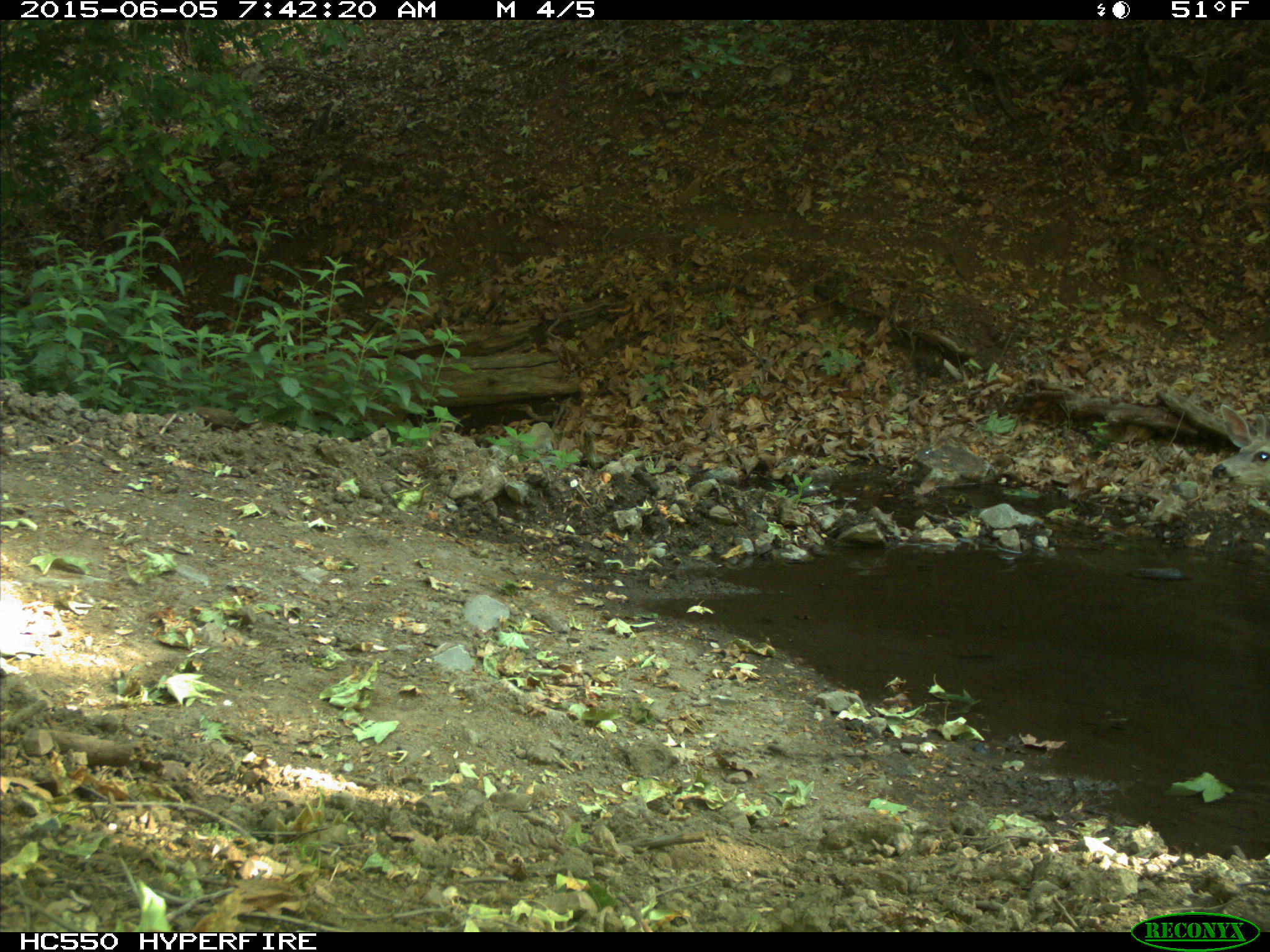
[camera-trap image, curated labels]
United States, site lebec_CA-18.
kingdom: Animalia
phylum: Chordata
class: Mammalia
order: Artiodactyla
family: Cervidae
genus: Odocoileus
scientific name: Odocoileus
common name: deer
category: unidentified deer